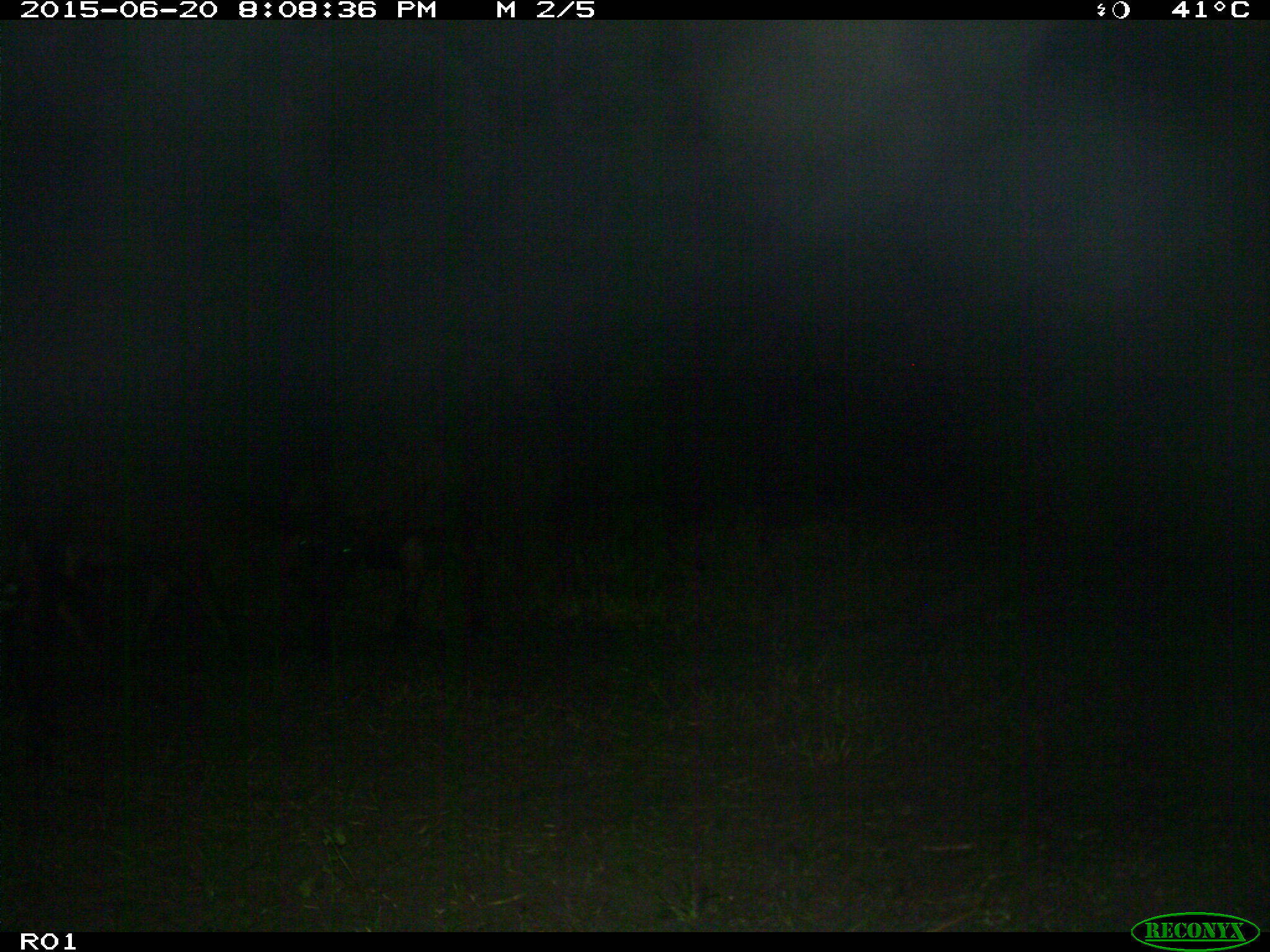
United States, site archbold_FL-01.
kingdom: Animalia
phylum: Chordata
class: Mammalia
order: Artiodactyla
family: Bovidae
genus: Bos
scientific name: Bos taurus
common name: domestic cow